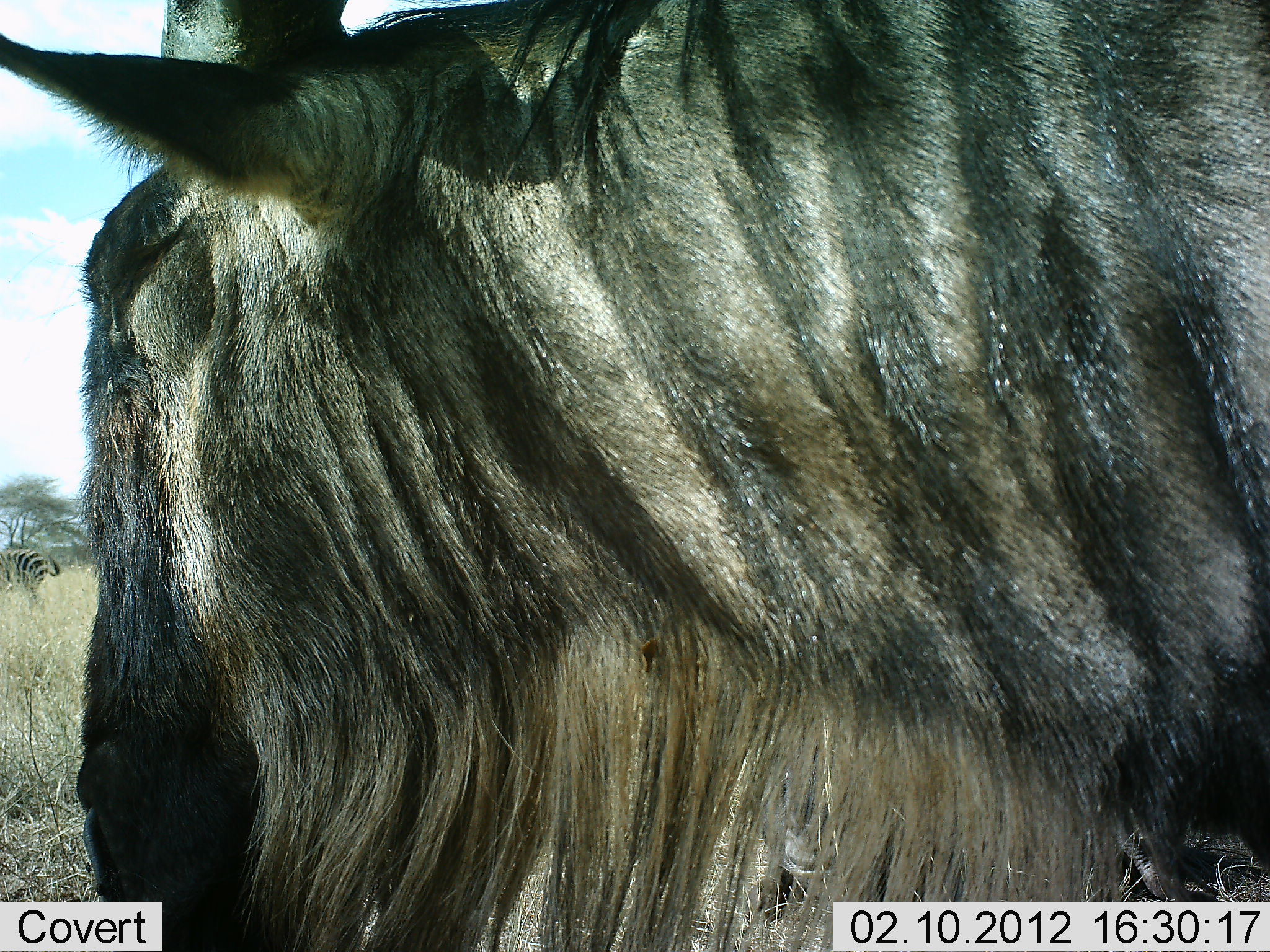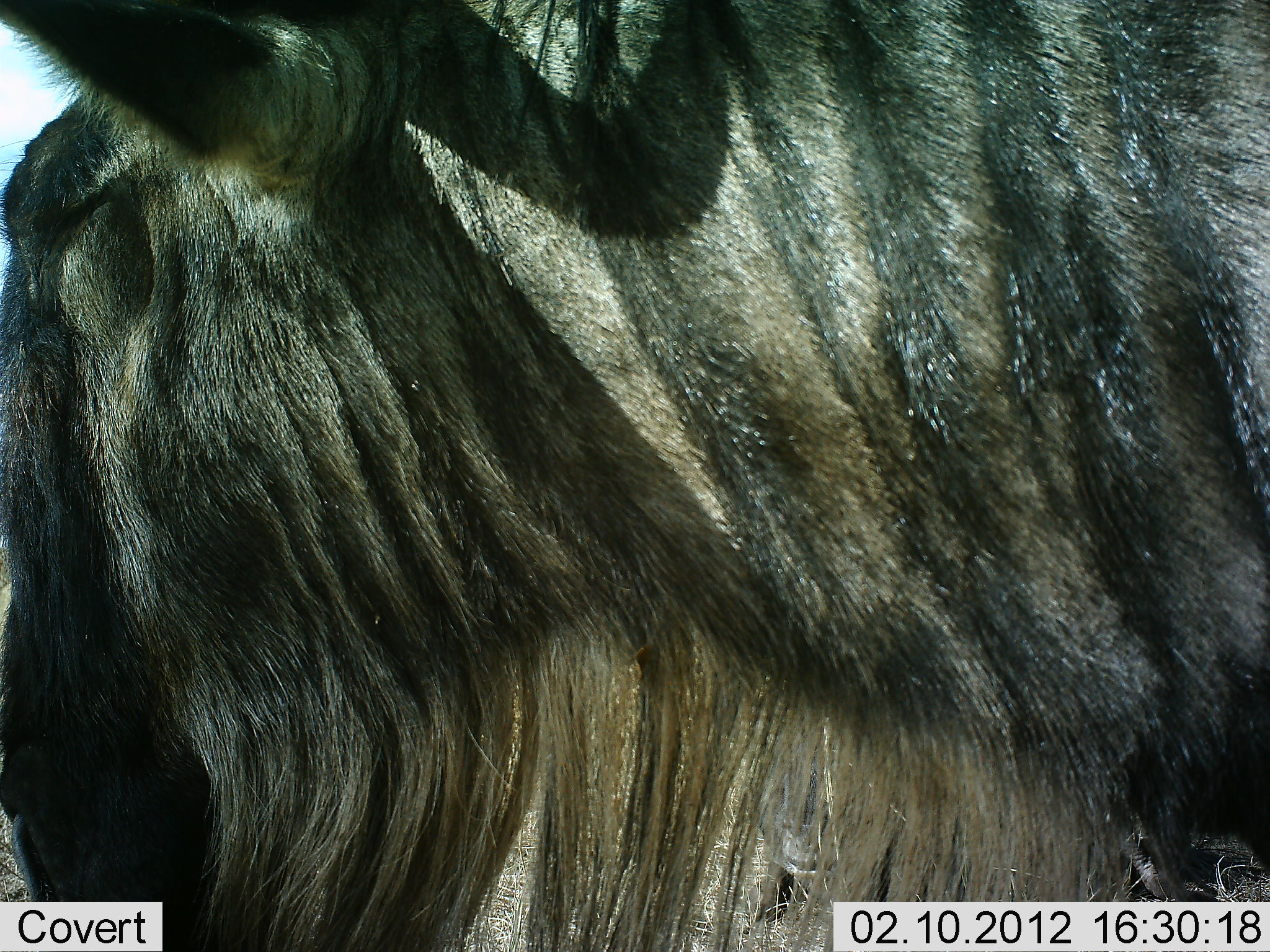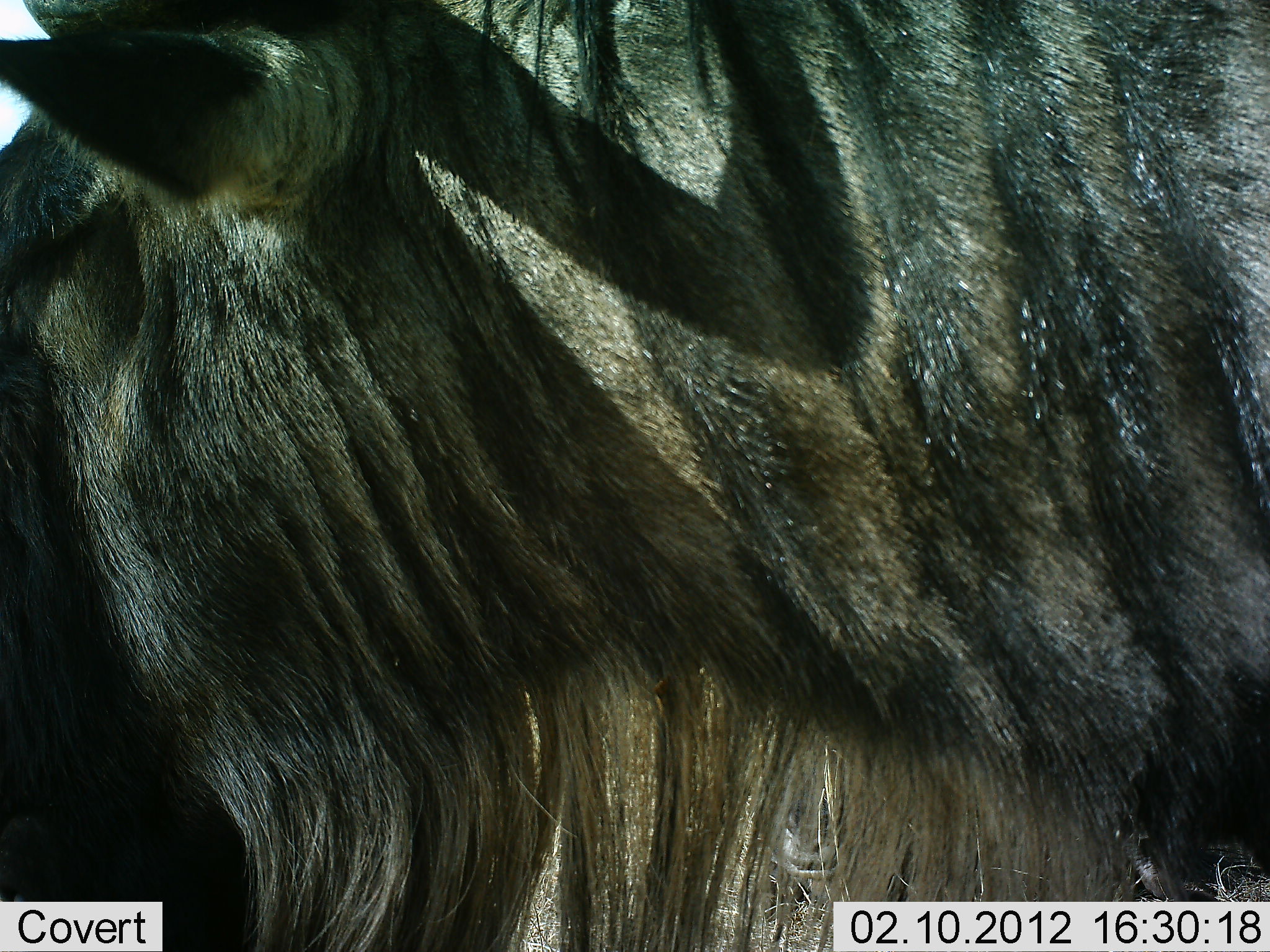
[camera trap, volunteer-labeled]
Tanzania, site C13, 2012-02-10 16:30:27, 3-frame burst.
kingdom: Animalia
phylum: Chordata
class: Mammalia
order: Artiodactyla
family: Bovidae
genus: Connochaetes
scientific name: Connochaetes taurinus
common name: blue wildebeest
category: wildebeest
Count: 1.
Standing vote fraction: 90%.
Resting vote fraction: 3%.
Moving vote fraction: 10%.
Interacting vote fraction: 0%.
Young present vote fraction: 0%.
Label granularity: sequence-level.